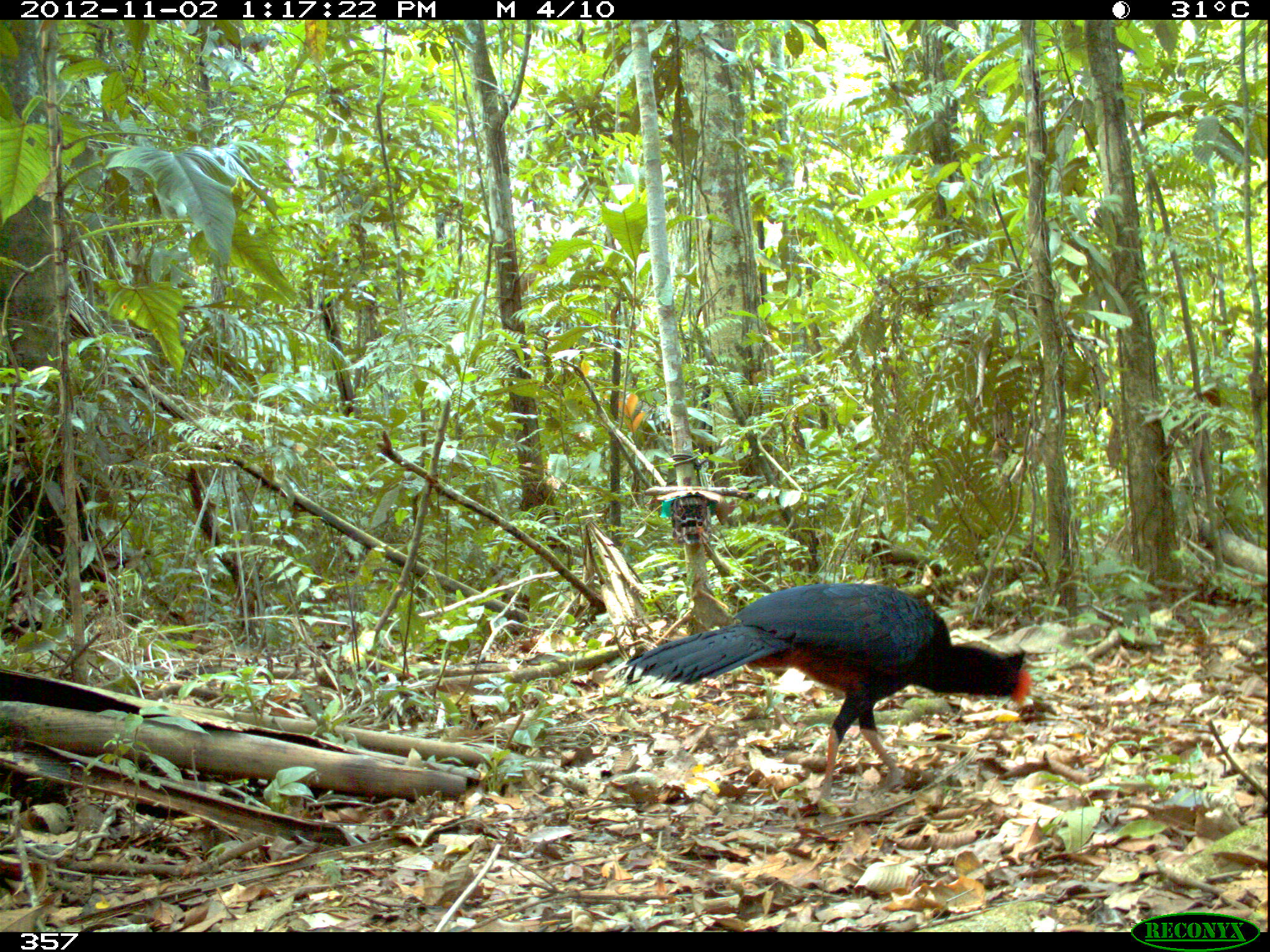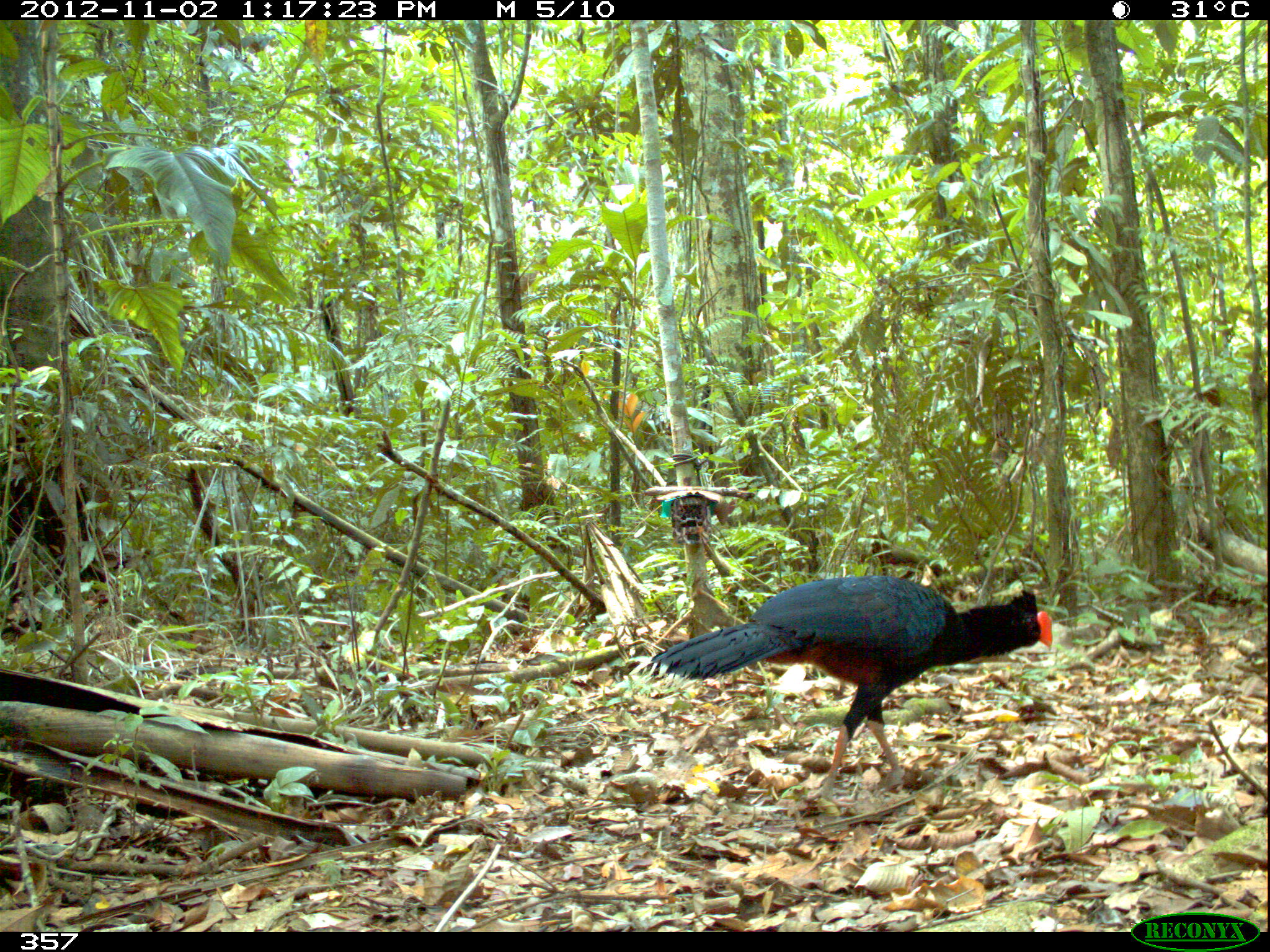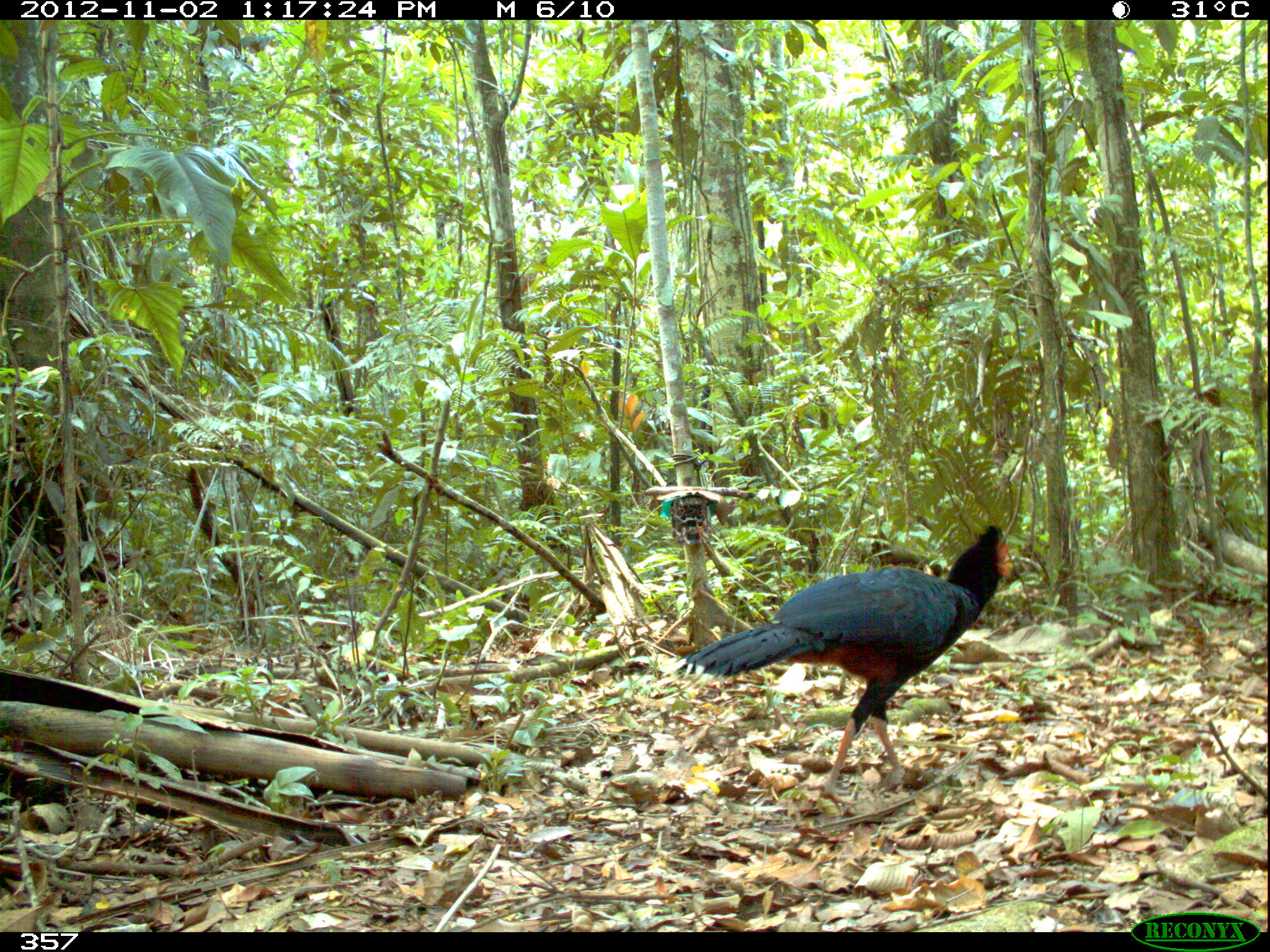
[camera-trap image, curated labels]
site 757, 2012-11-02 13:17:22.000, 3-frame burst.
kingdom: Animalia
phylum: Chordata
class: Aves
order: Galliformes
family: Cracidae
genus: Mitu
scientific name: Mitu tuberosum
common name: razor-billed curassow